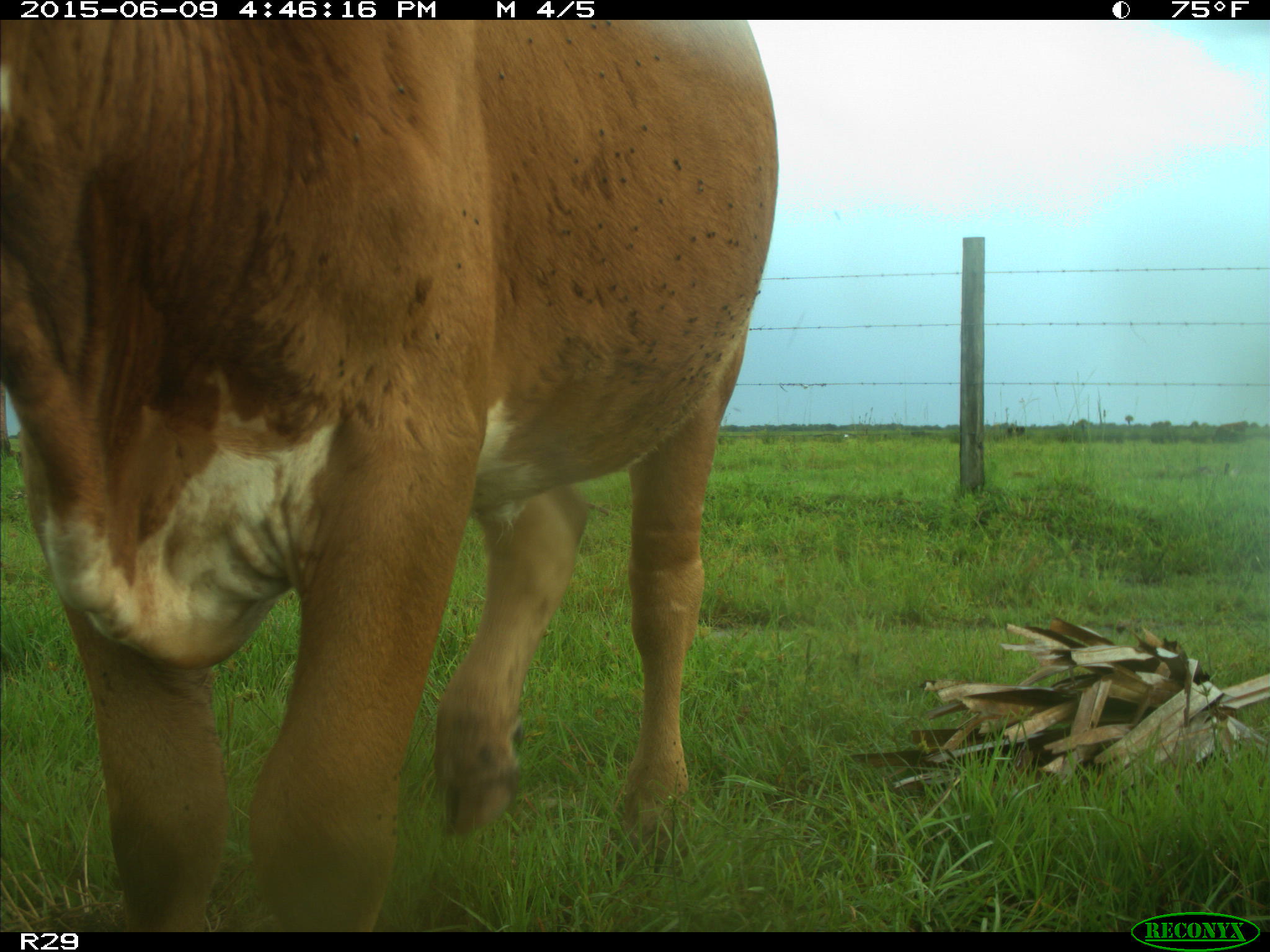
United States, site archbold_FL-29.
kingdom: Animalia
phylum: Chordata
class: Mammalia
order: Artiodactyla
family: Bovidae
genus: Bos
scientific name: Bos taurus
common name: domestic cow